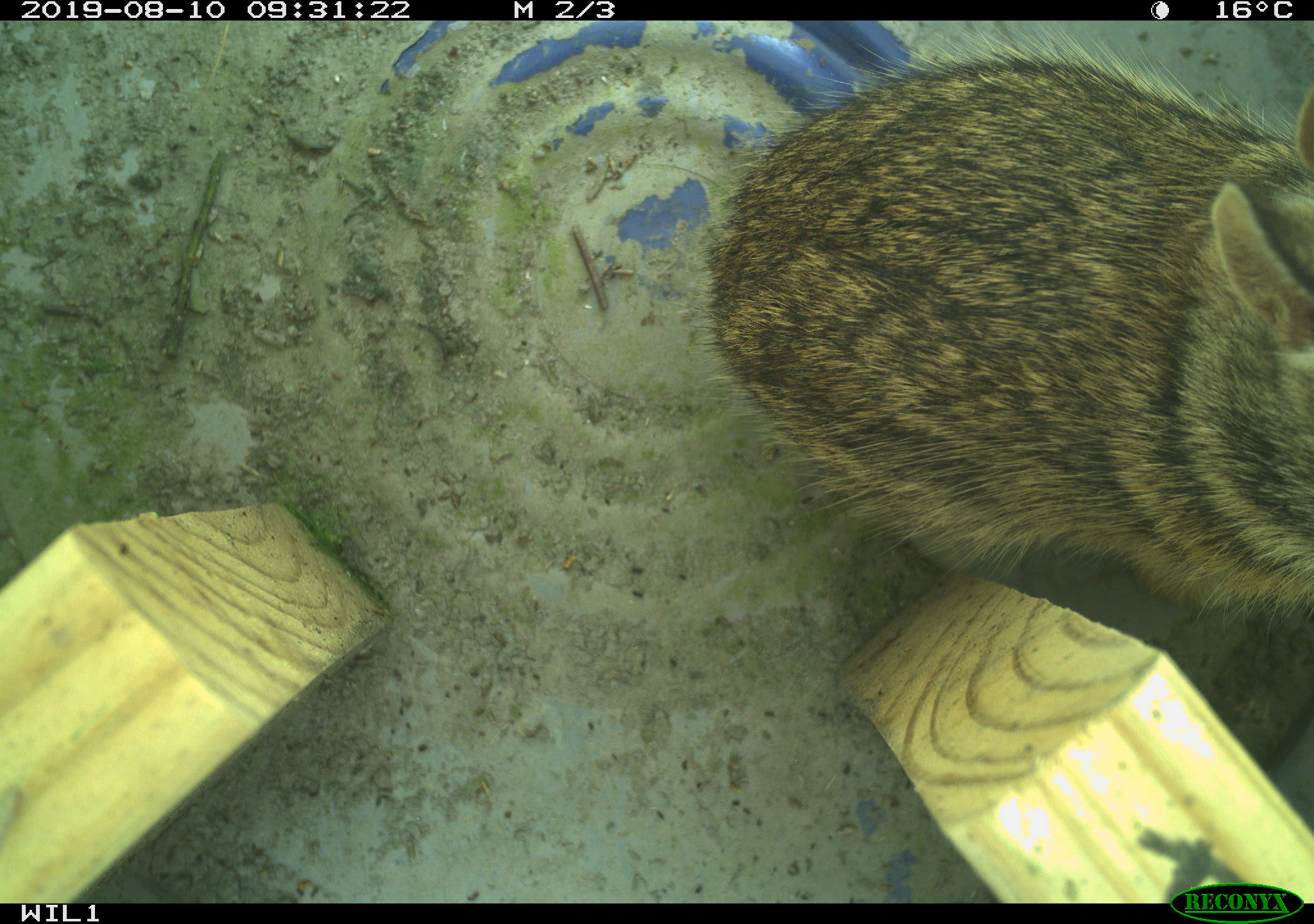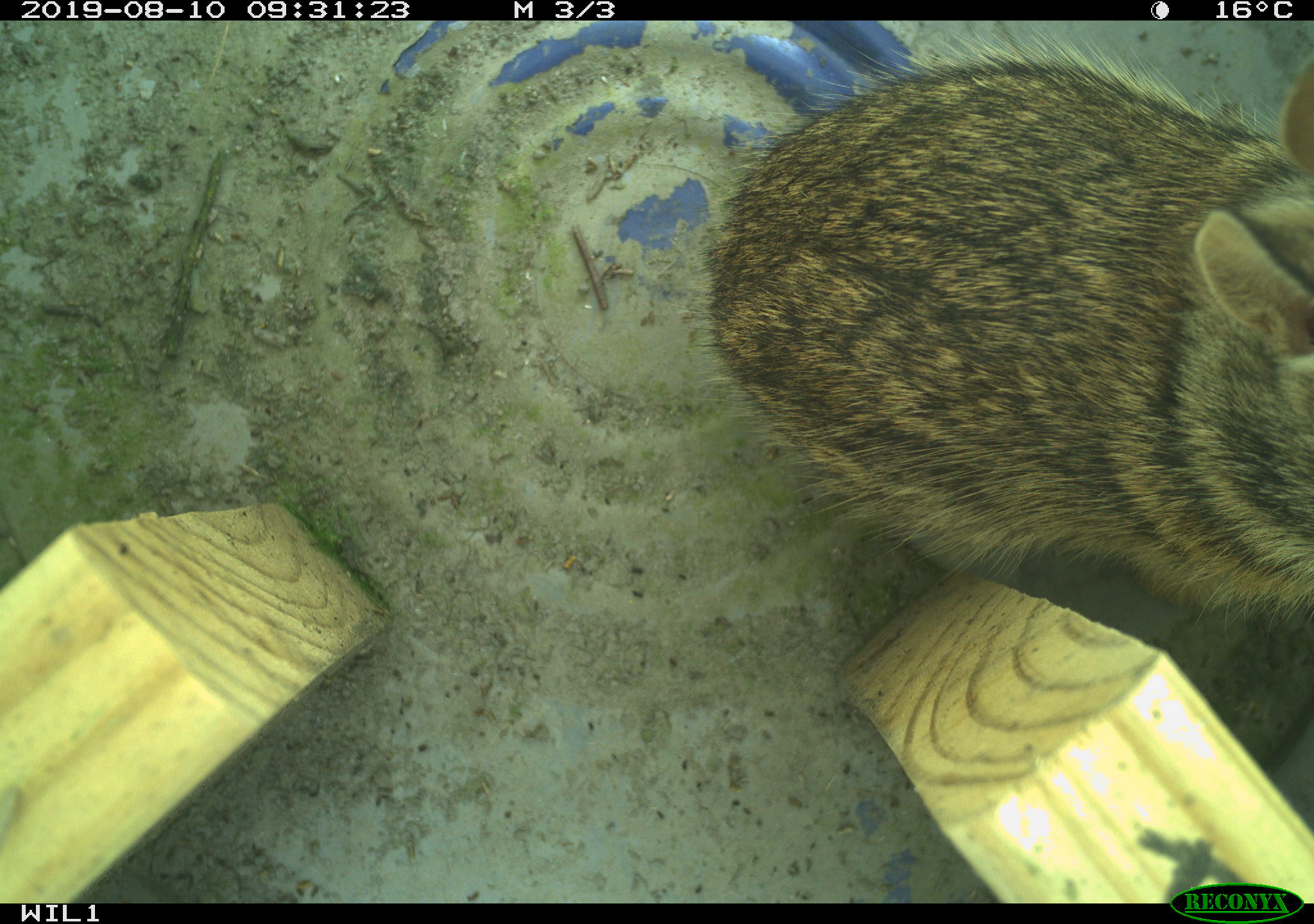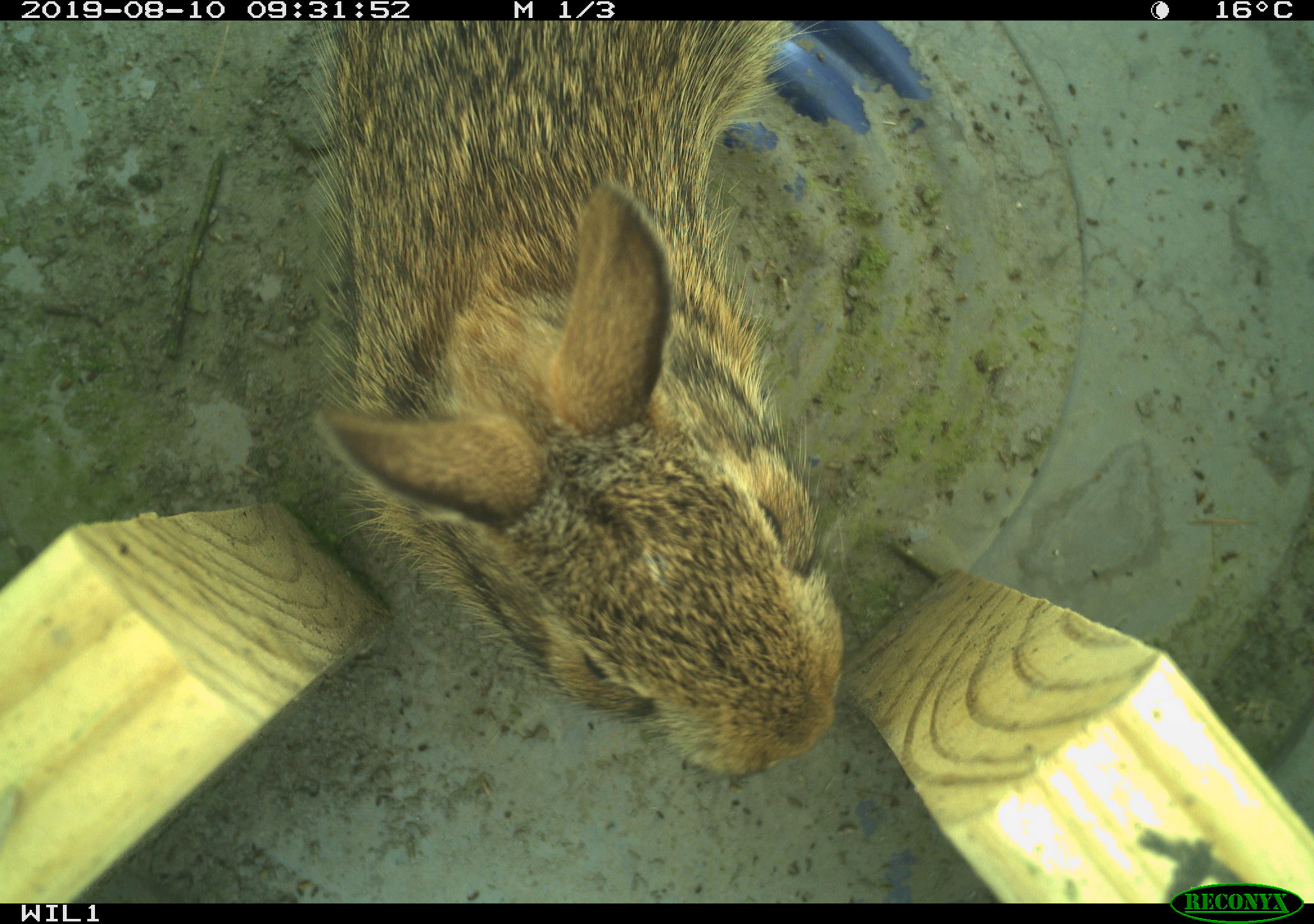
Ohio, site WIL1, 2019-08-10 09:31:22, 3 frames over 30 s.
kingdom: Animalia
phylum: Chordata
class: Mammalia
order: Lagomorpha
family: Leporidae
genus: Sylvilagus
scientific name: Sylvilagus floridanus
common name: eastern cottontail